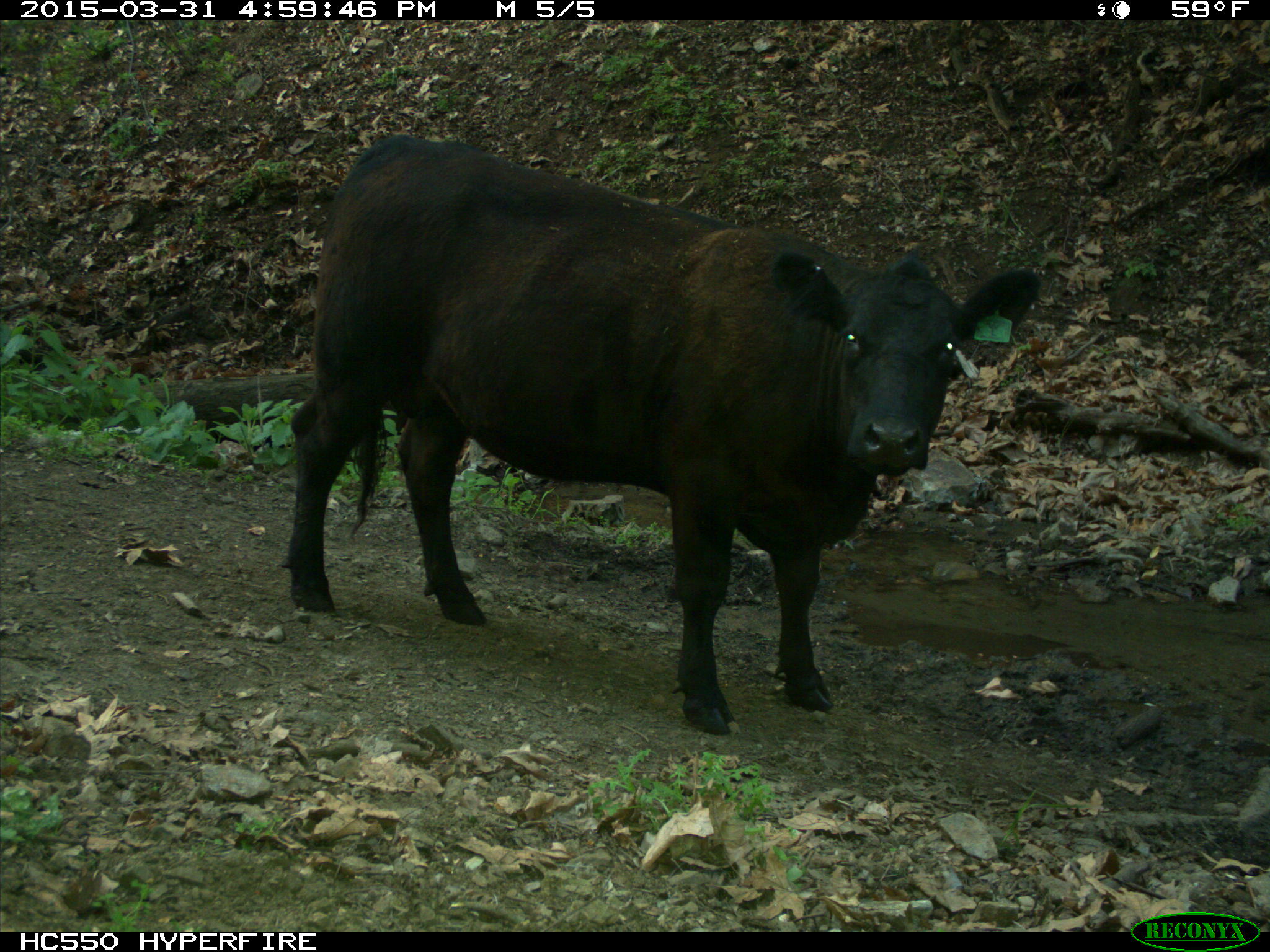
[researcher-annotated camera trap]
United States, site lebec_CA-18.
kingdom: Animalia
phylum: Chordata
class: Mammalia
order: Artiodactyla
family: Bovidae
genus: Bos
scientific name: Bos taurus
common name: domestic cow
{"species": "Bos taurus (domestic cow)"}